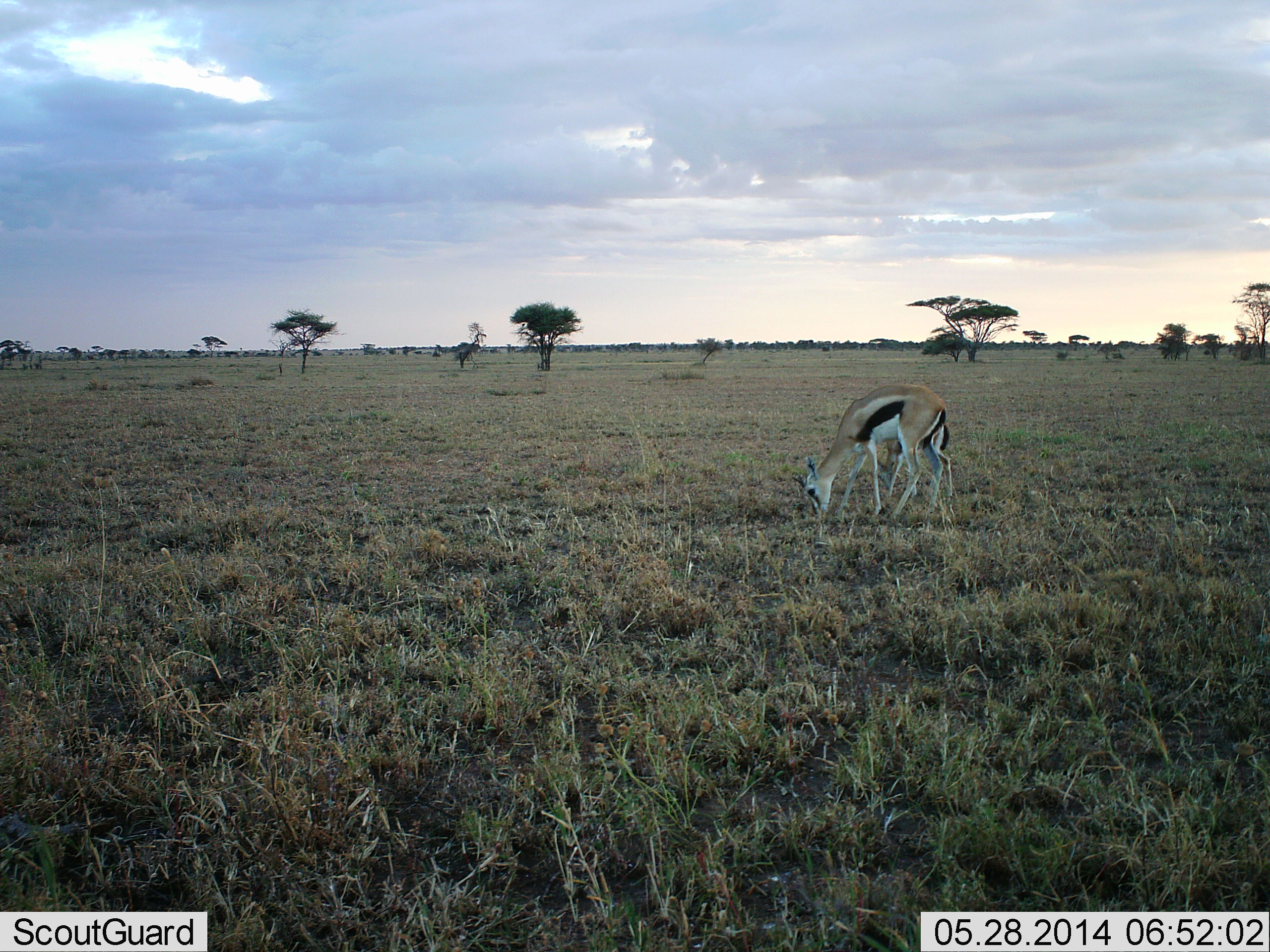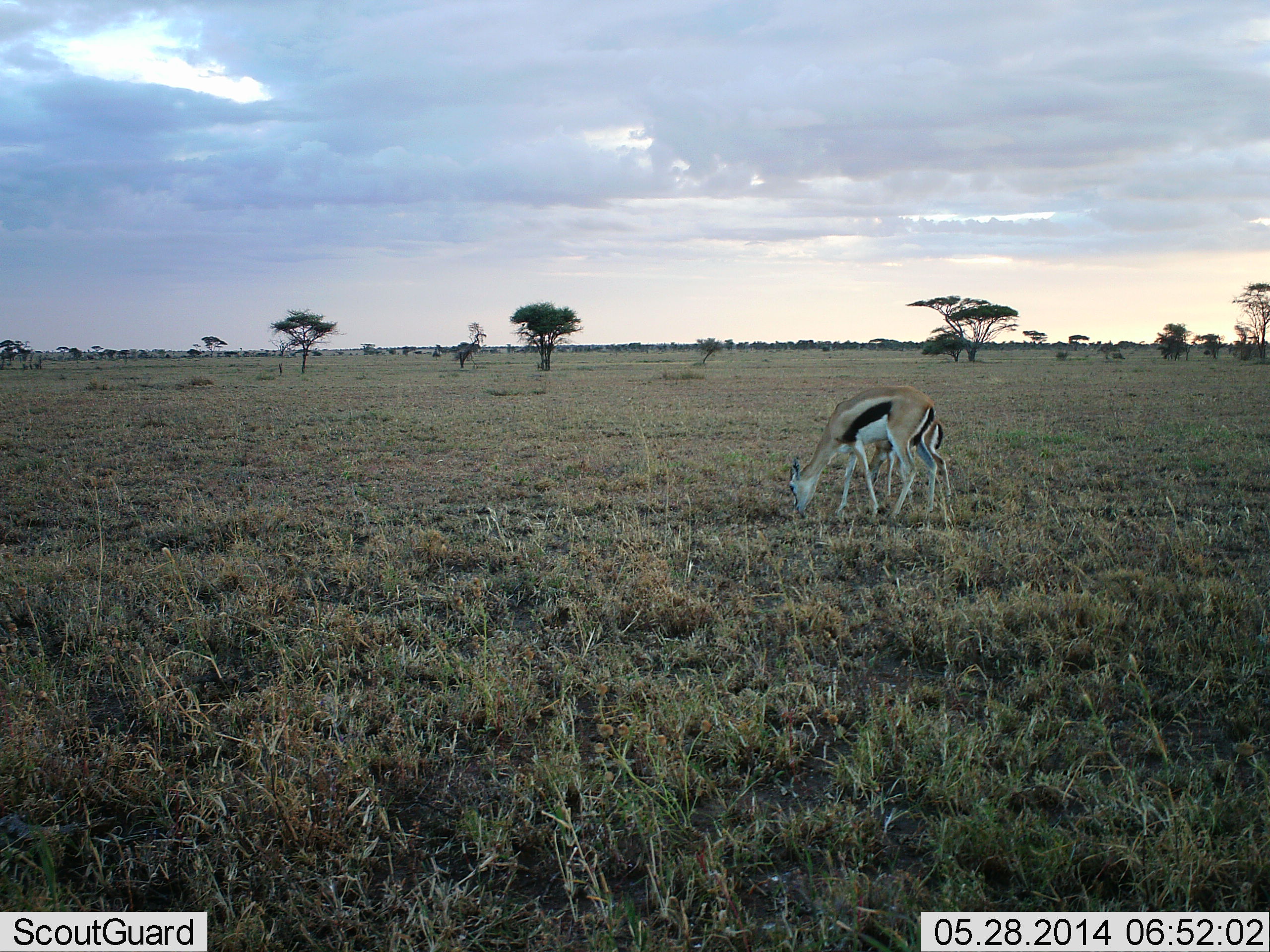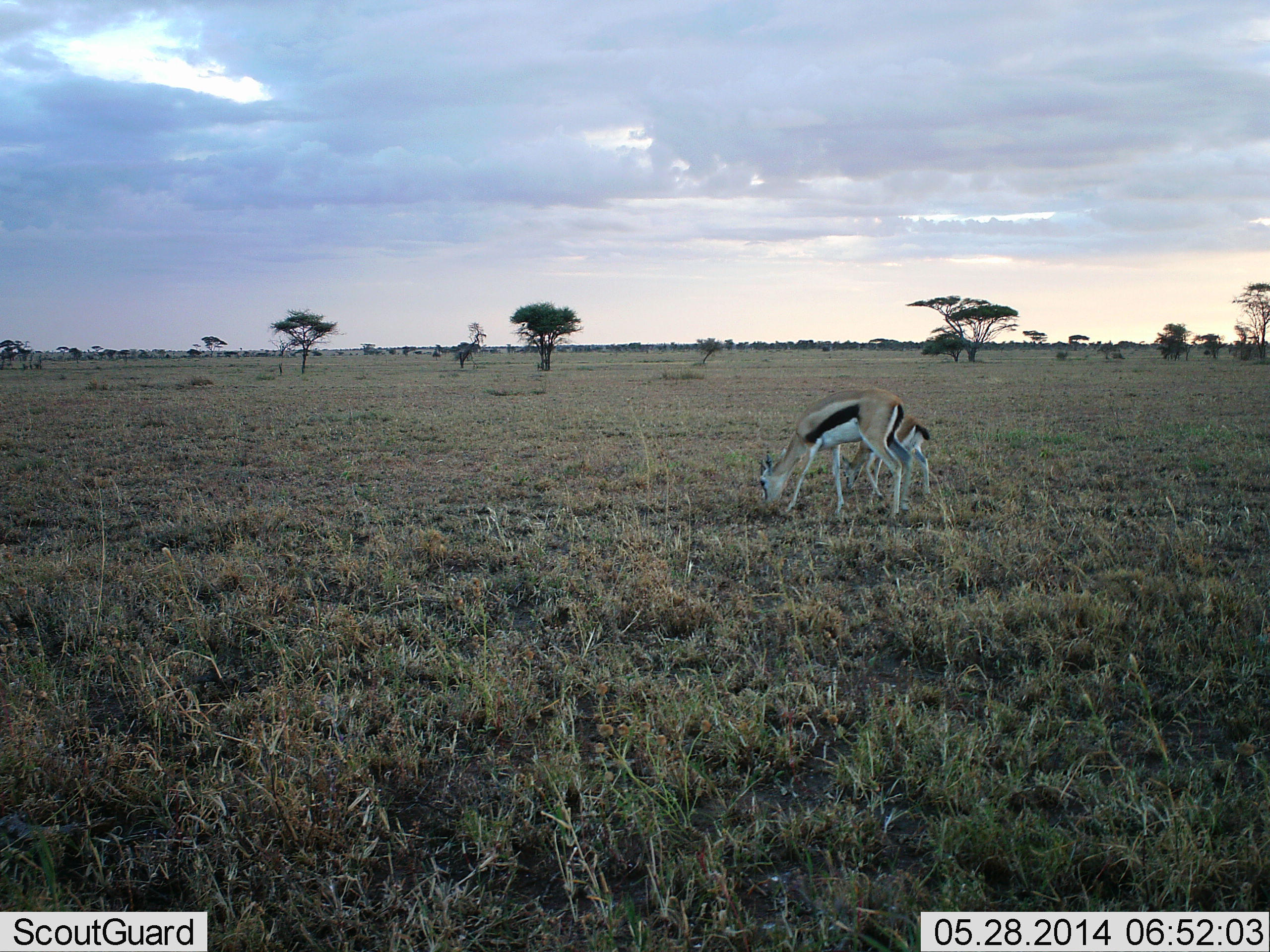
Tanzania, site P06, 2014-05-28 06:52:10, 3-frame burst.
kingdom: Animalia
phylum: Chordata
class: Mammalia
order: Artiodactyla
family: Bovidae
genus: Eudorcas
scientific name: Eudorcas thomsonii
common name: thomson's gazelle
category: gazellethomsons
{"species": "gazellethomsons (thomson's gazelle) (Eudorcas thomsonii)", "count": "2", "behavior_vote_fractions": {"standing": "20%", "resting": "0%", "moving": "10%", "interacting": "0%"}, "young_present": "70%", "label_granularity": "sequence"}